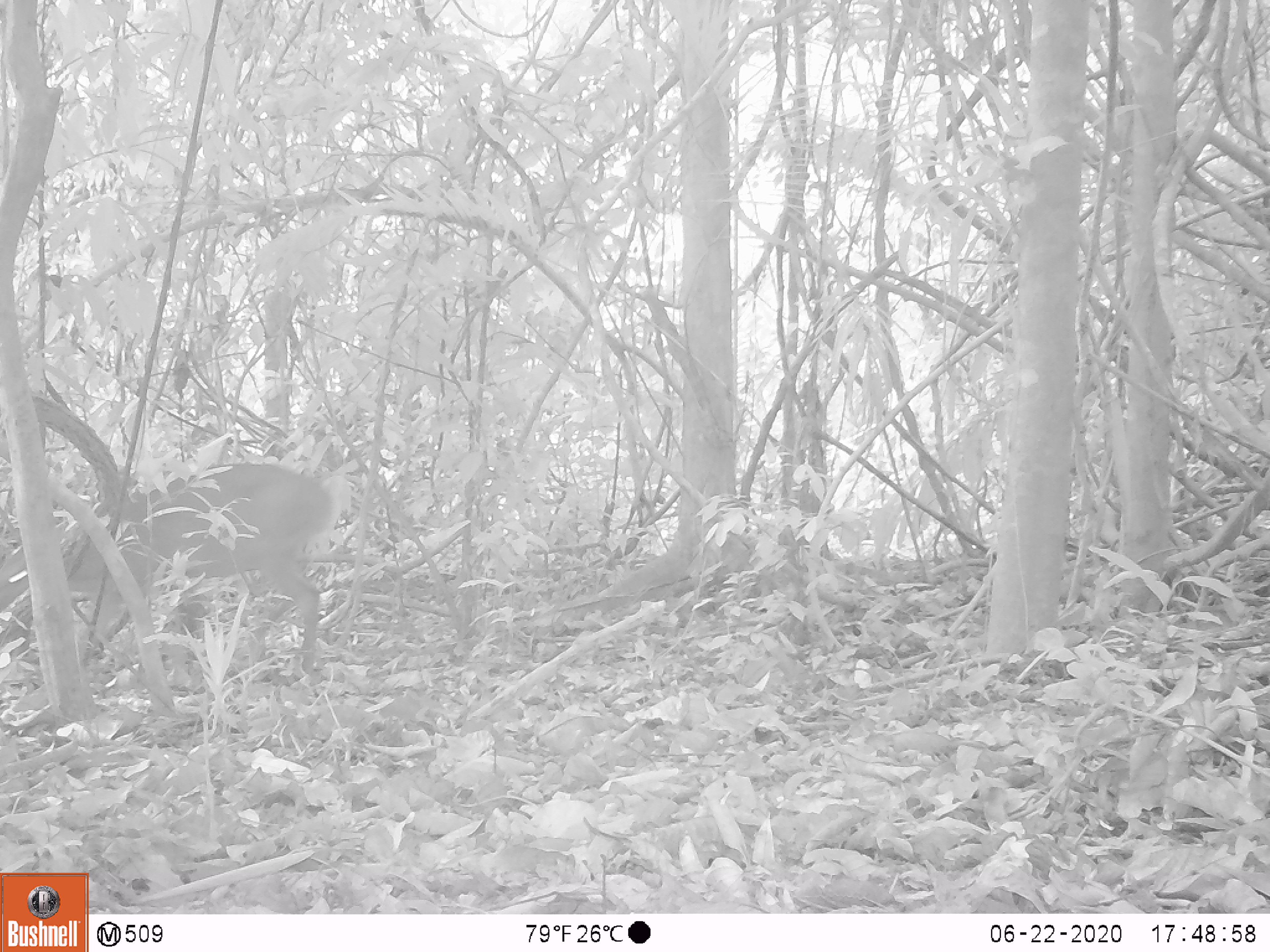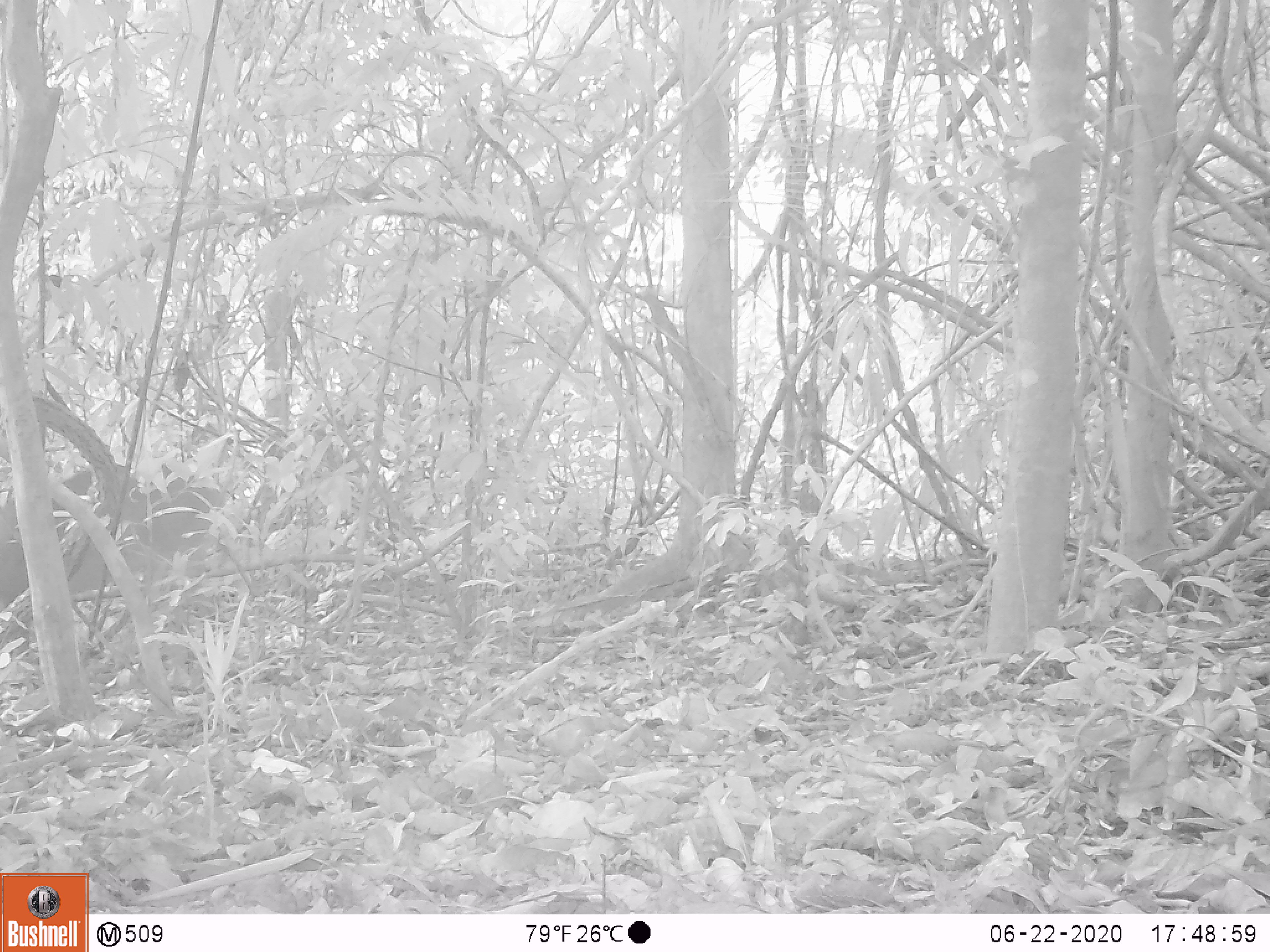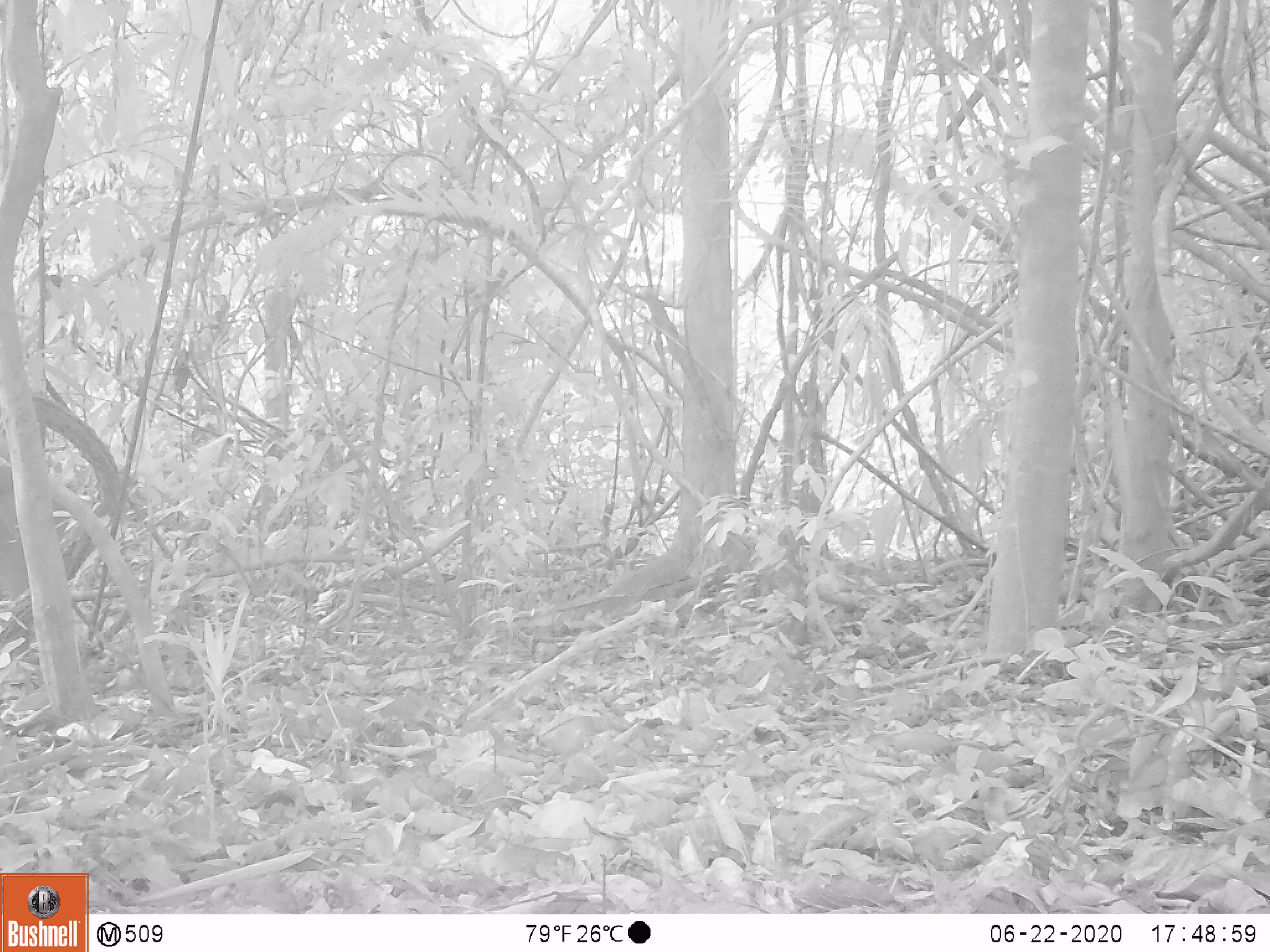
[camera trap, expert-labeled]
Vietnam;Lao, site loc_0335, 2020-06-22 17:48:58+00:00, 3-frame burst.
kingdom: Animalia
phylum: Chordata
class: Mammalia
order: Artiodactyla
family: Cervidae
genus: Muntiacus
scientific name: Muntiacus vuquangensis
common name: large-antlered muntjac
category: large antlered muntjac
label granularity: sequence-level